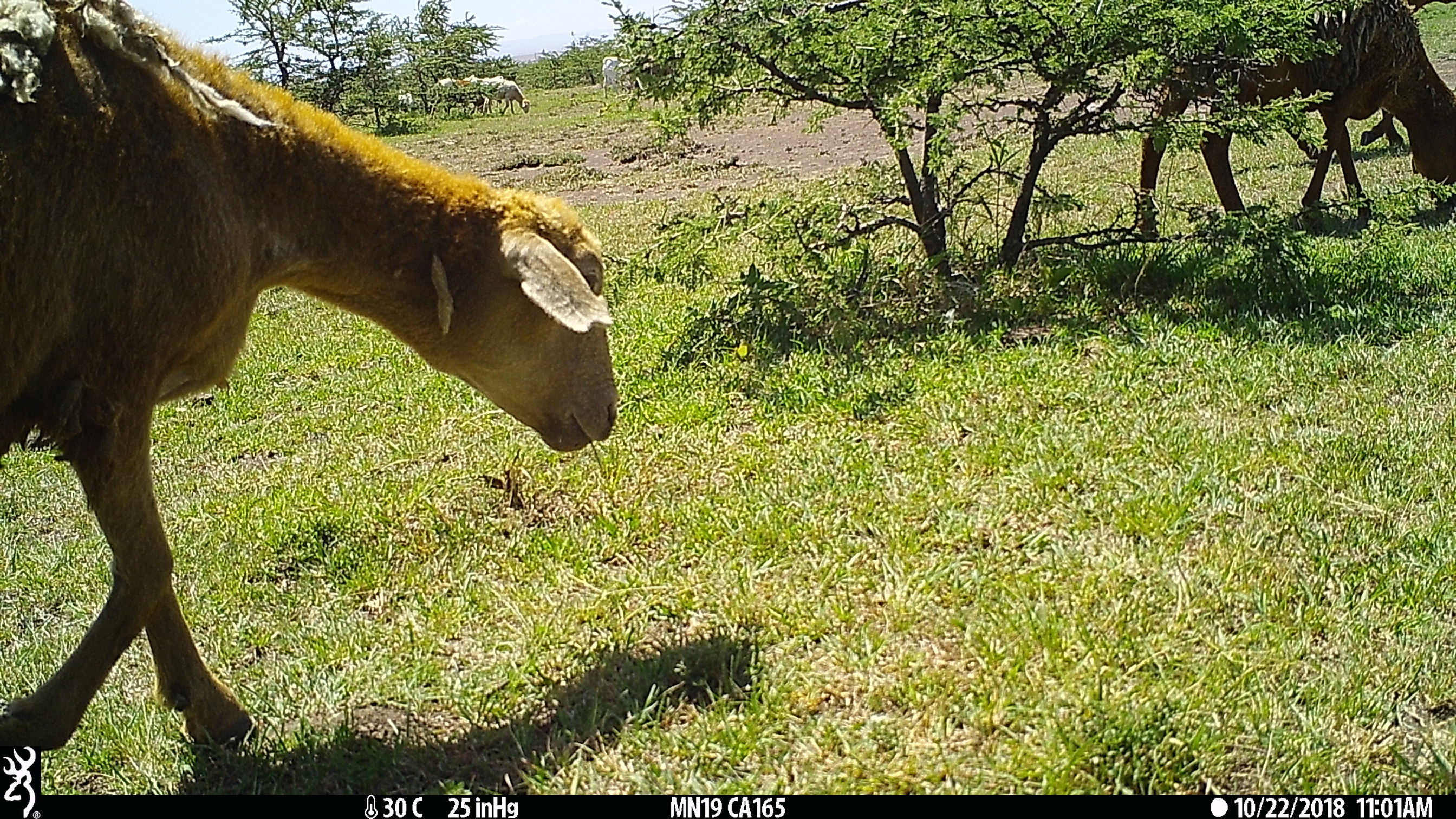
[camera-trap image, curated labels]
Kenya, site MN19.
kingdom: Animalia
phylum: Chordata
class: Mammalia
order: Artiodactyla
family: Bovidae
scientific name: Bovidae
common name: sheep or goat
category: shoat